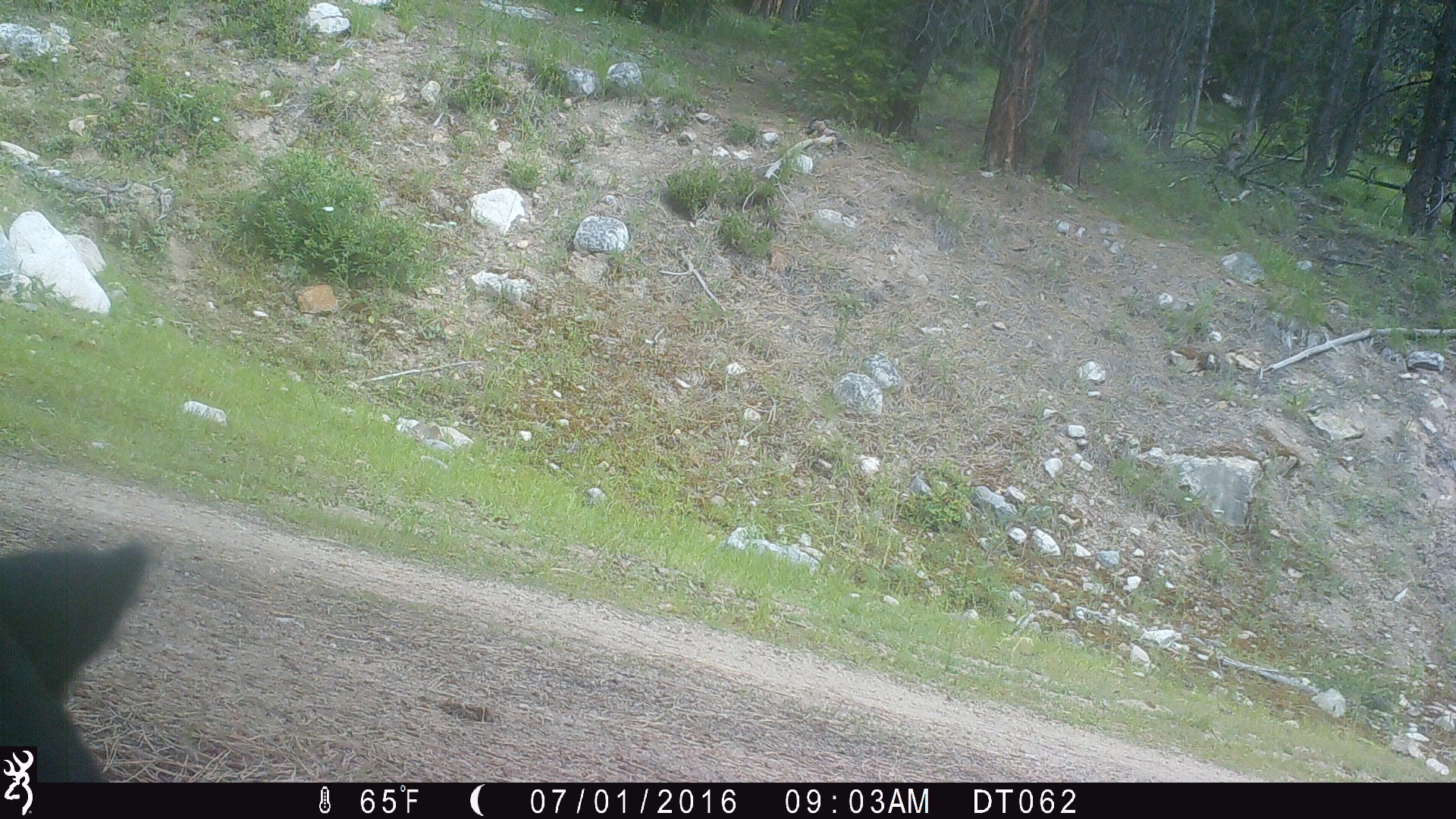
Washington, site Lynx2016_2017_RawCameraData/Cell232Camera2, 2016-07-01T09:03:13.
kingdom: Animalia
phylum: Chordata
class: Mammalia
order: Artiodactyla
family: Bovidae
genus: Bos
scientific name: Bos taurus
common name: domestic cattle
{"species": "domestic cattle (Bos taurus)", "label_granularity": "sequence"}